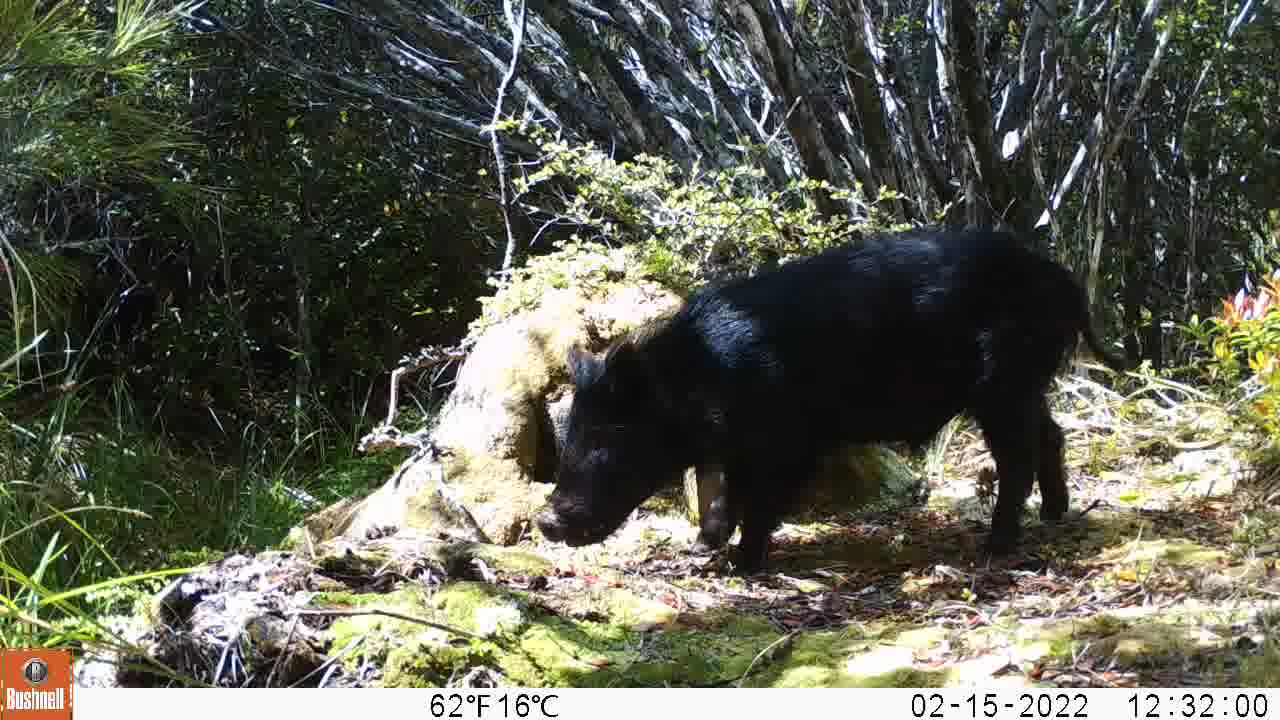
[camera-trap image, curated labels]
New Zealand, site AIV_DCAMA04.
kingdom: Animalia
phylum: Chordata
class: Mammalia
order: Artiodactyla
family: Suidae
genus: Sus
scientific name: Sus scrofa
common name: pig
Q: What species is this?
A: Pig (Sus scrofa).